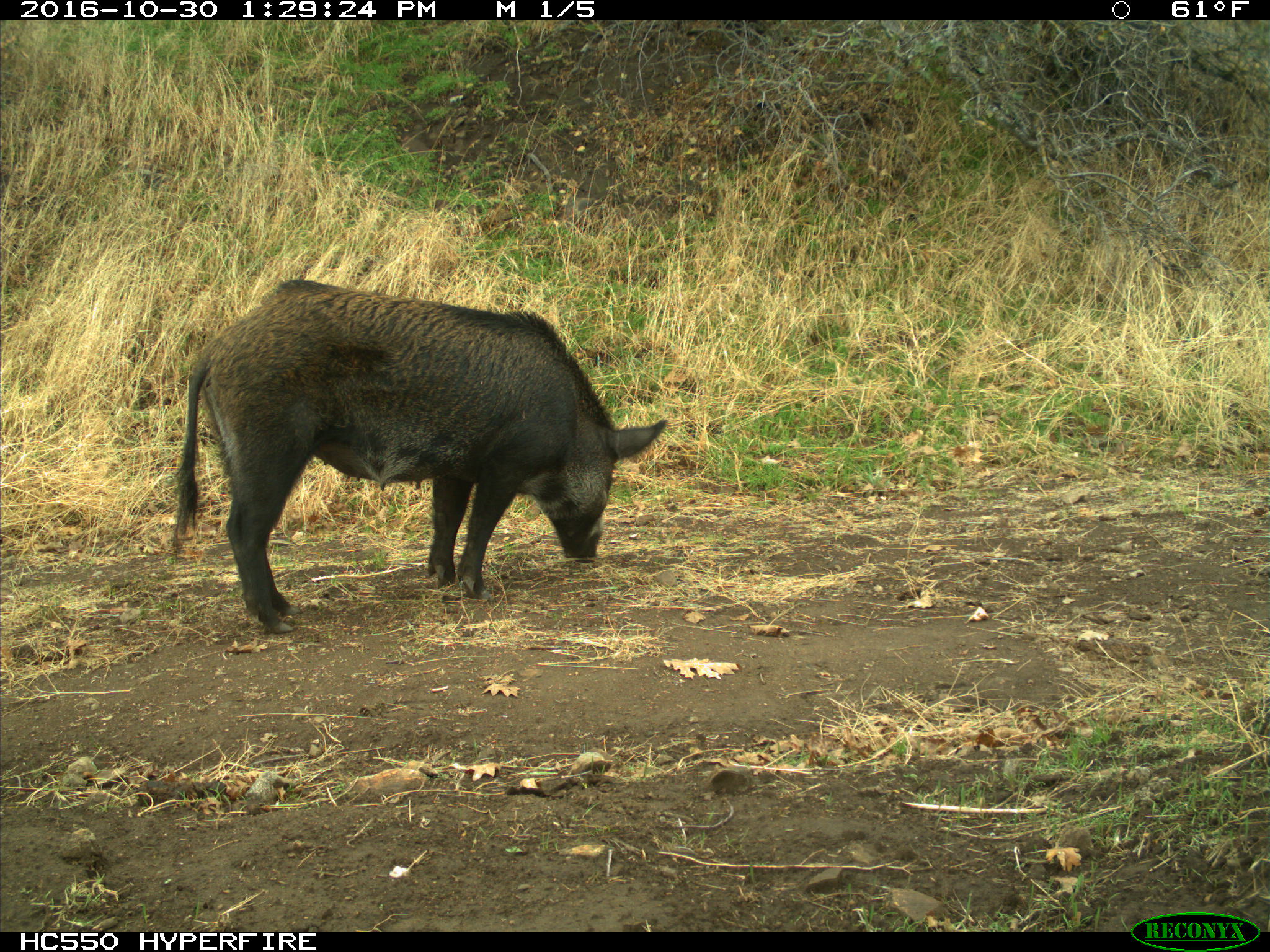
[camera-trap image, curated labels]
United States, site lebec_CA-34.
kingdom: Animalia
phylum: Chordata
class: Mammalia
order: Artiodactyla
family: Suidae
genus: Sus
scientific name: Sus scrofa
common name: wild boar